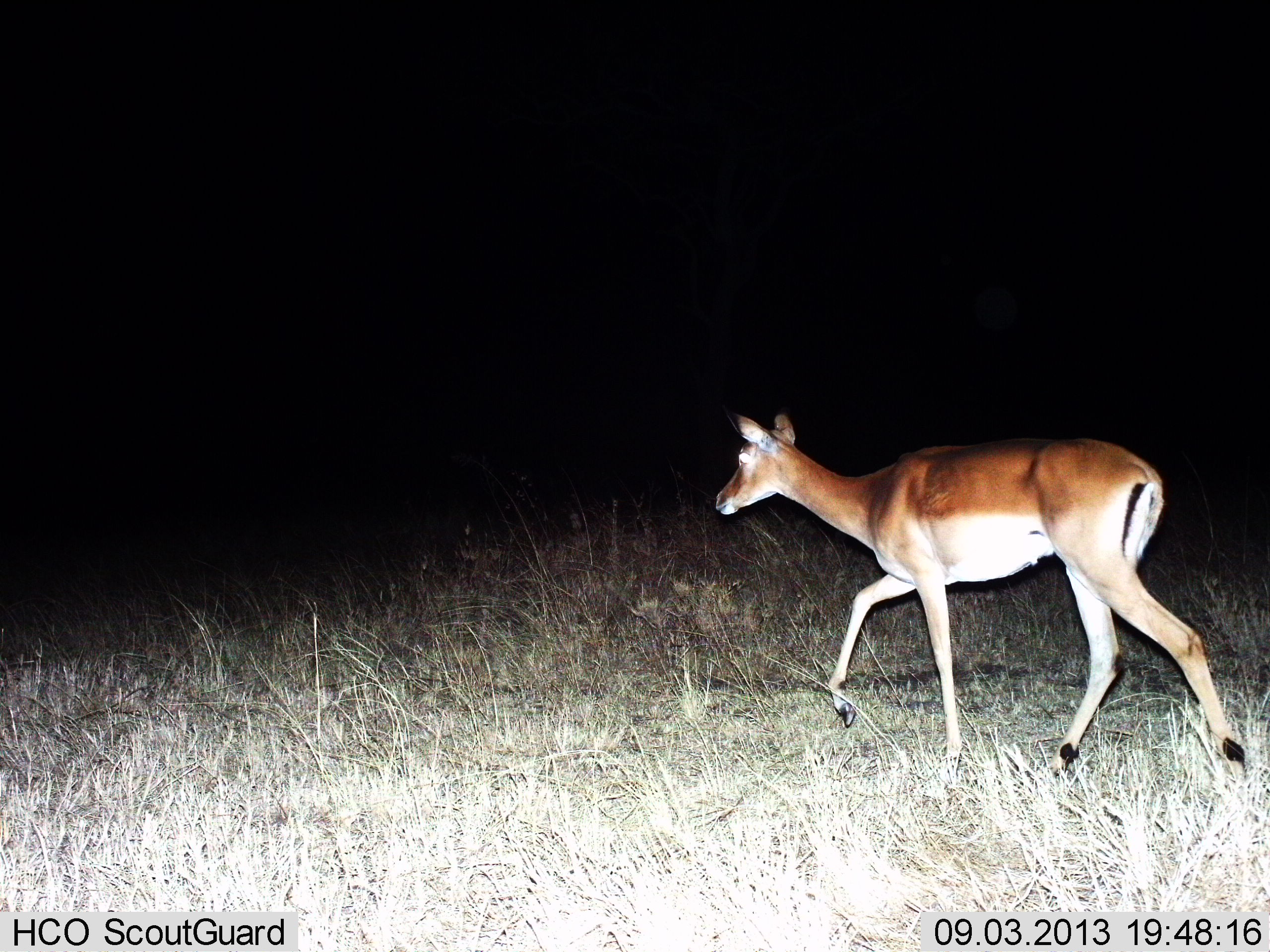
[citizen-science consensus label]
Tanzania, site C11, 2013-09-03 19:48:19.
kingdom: Animalia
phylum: Chordata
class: Mammalia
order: Artiodactyla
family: Bovidae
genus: Aepyceros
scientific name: Aepyceros melampus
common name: impala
Impala (Aepyceros melampus), count 1. Behavior (volunteer vote fractions): standing 0%, resting 0%, moving 100%, interacting 0%. Young present (vote fraction): 10%. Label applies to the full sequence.